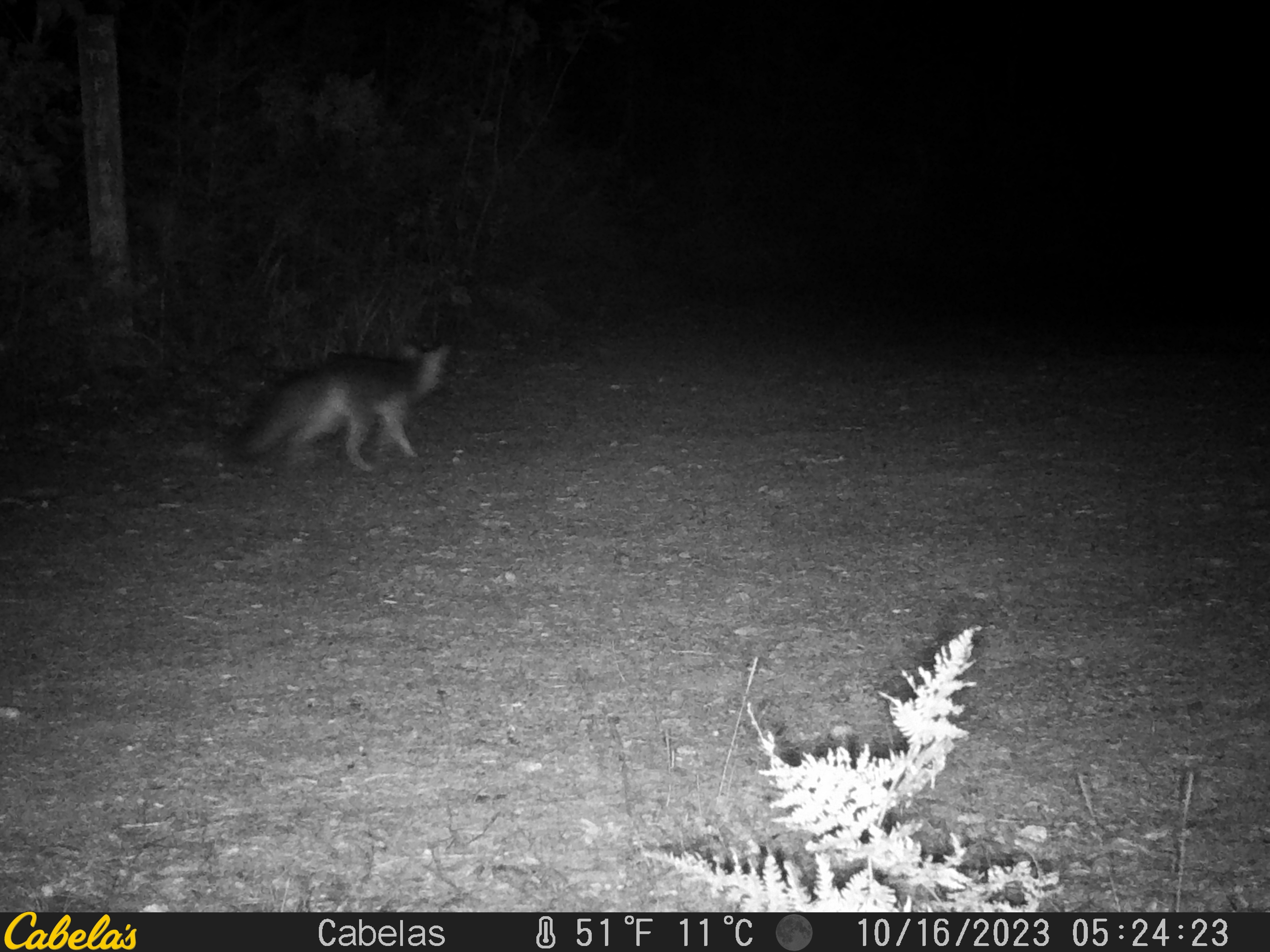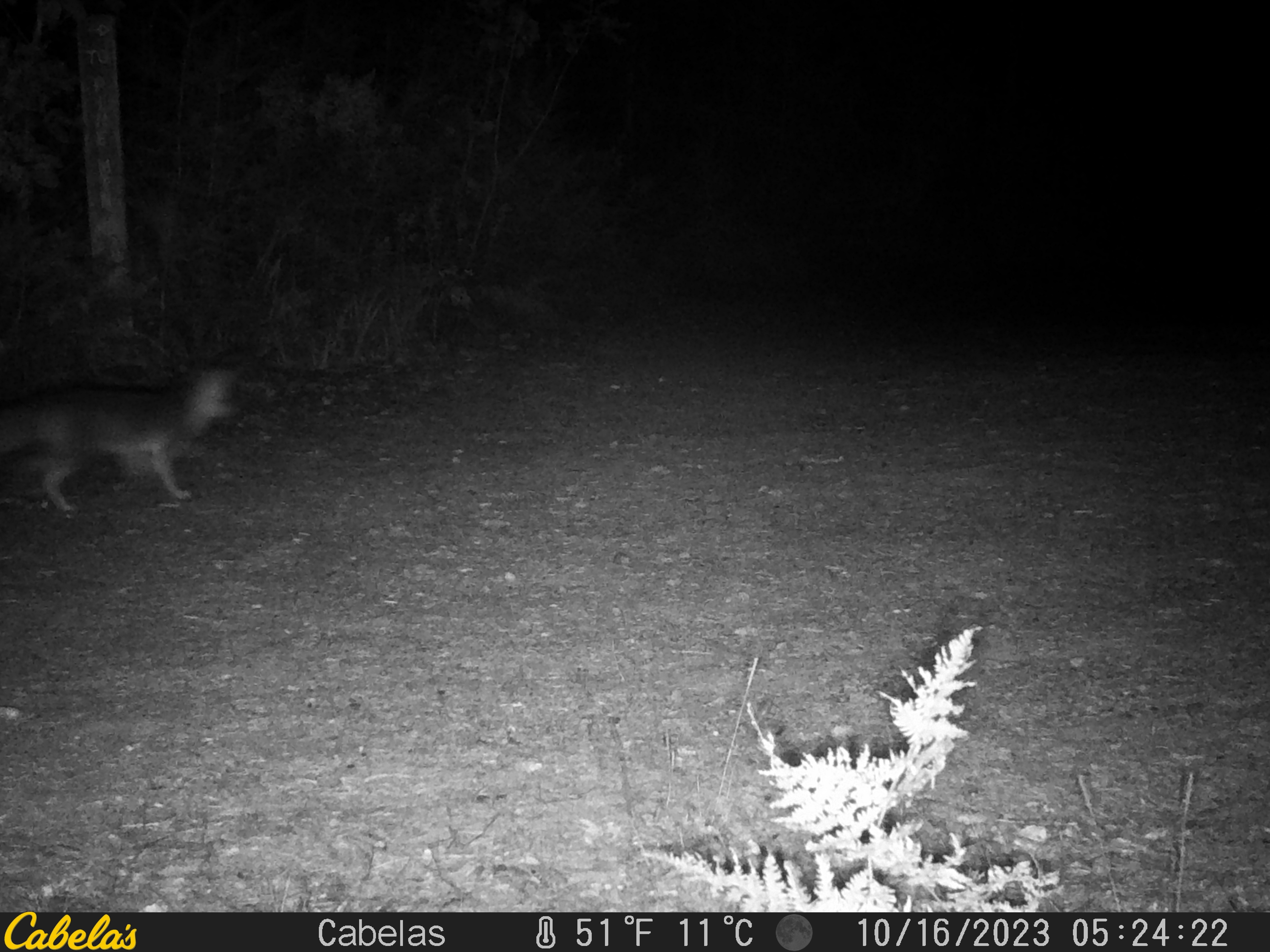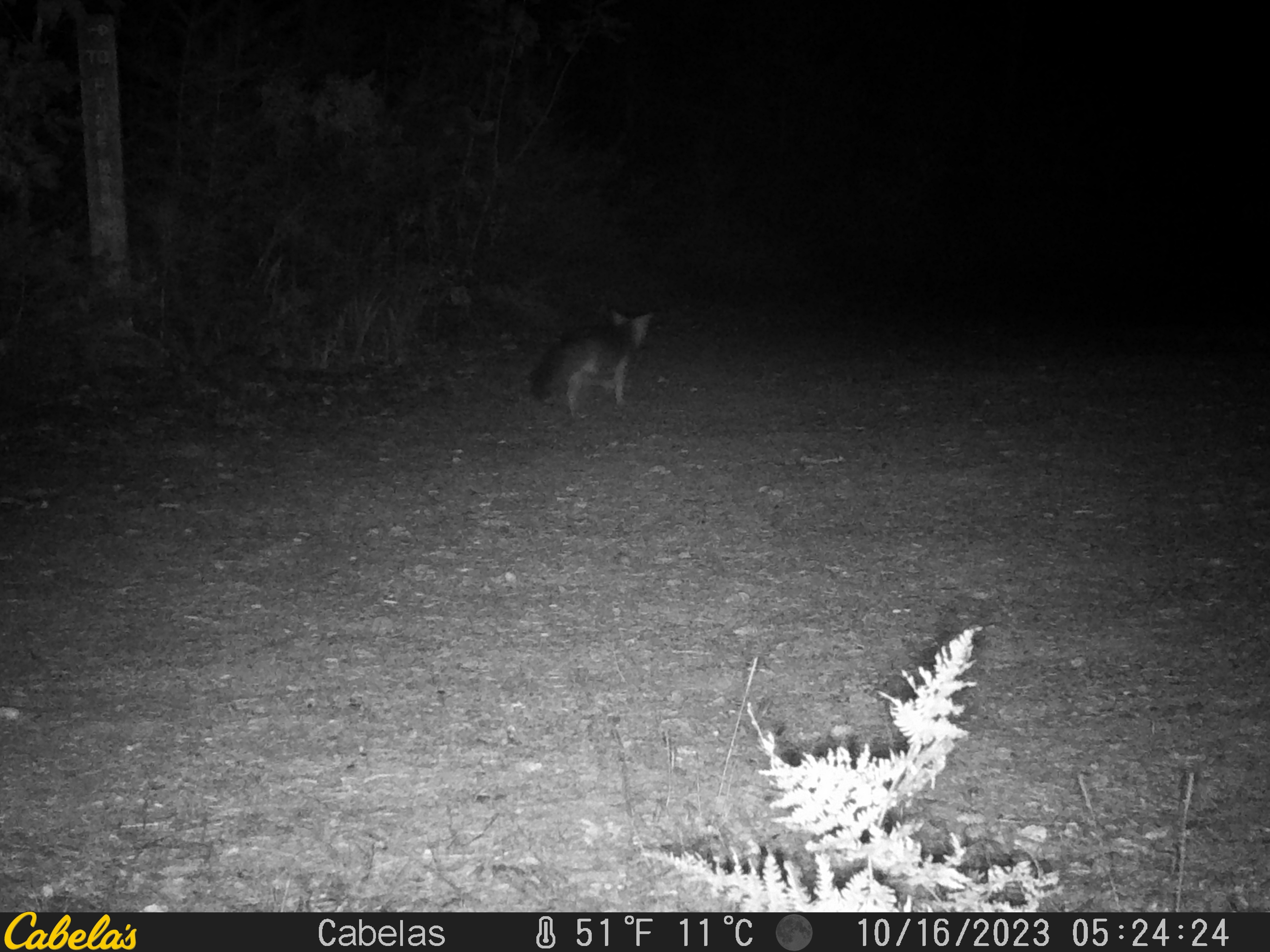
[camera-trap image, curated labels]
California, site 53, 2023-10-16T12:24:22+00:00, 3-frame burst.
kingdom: Animalia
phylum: Chordata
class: Mammalia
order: Carnivora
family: Canidae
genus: Urocyon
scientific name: Urocyon cinereoargenteus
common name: gray fox